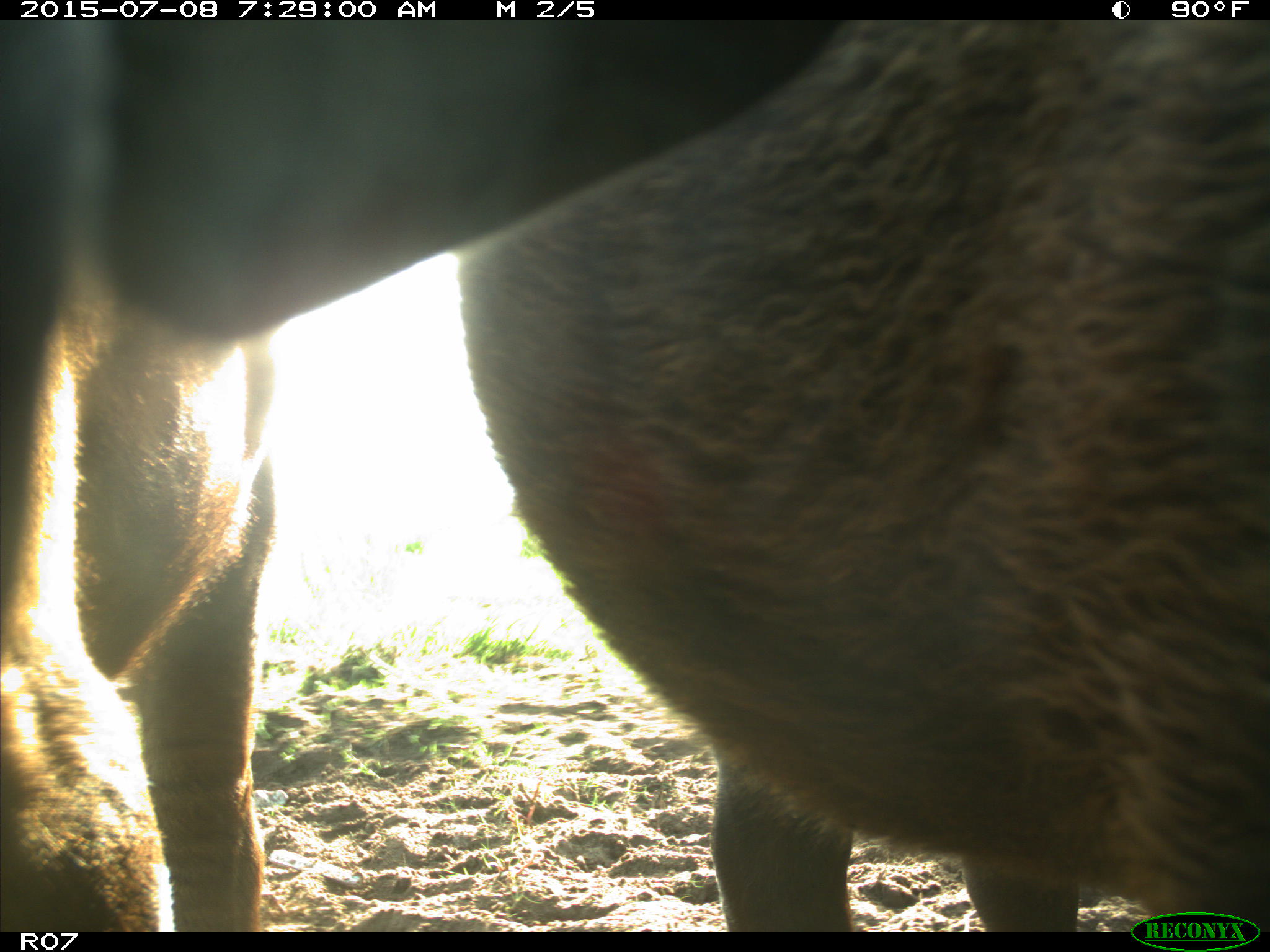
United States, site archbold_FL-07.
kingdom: Animalia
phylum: Chordata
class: Mammalia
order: Artiodactyla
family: Bovidae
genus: Bos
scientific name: Bos taurus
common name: domestic cow